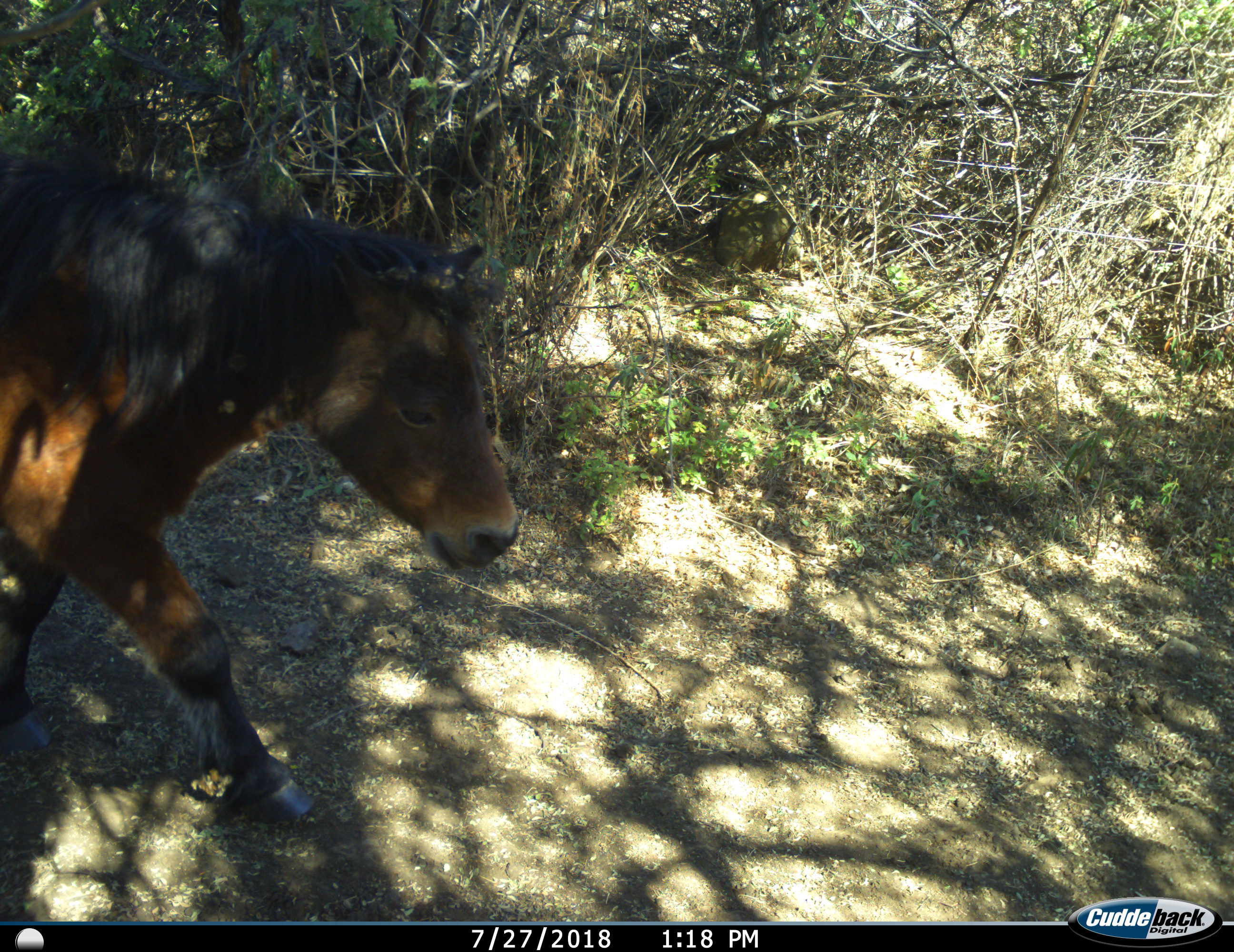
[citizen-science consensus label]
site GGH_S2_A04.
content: unidentified animal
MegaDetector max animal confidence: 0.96